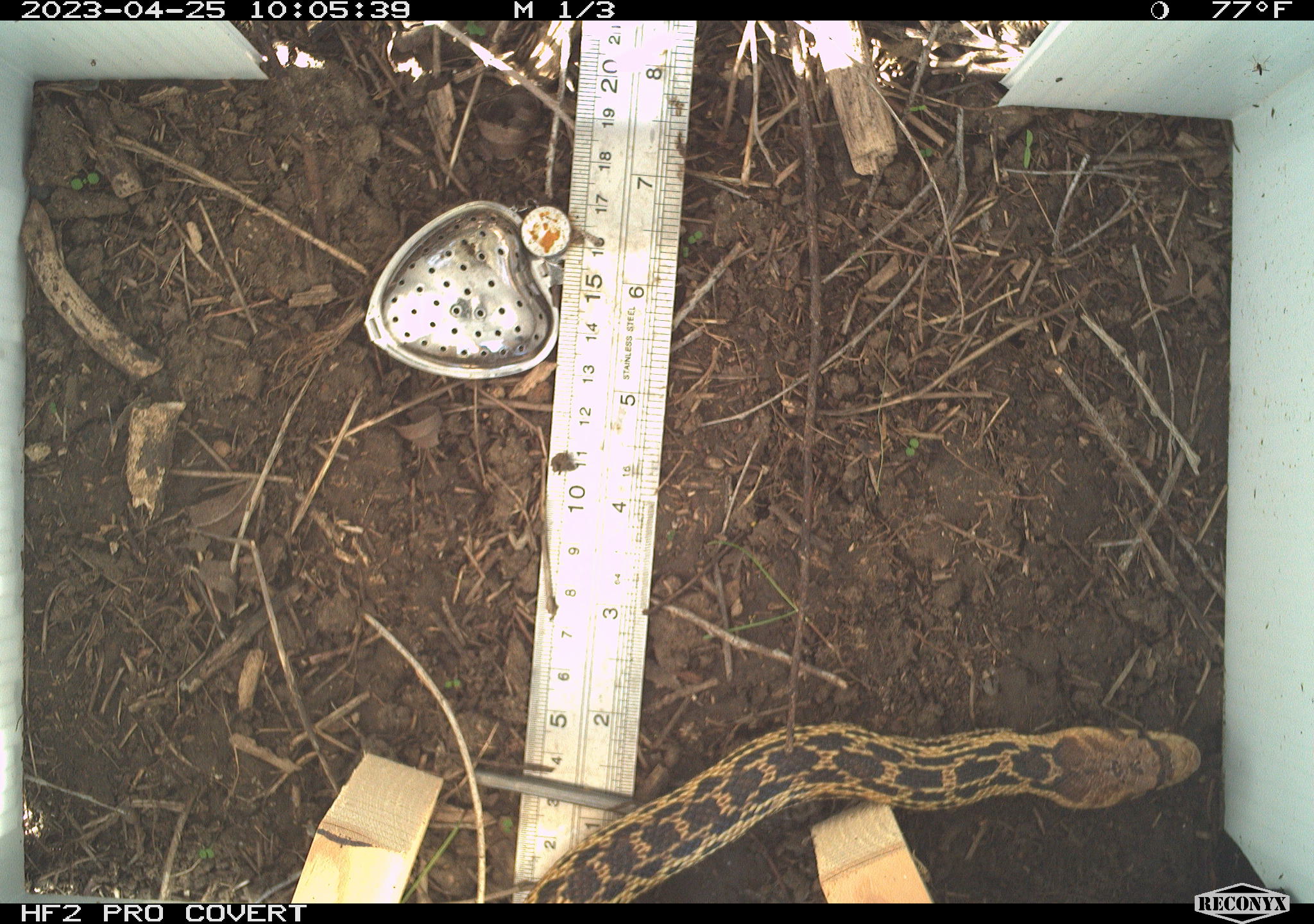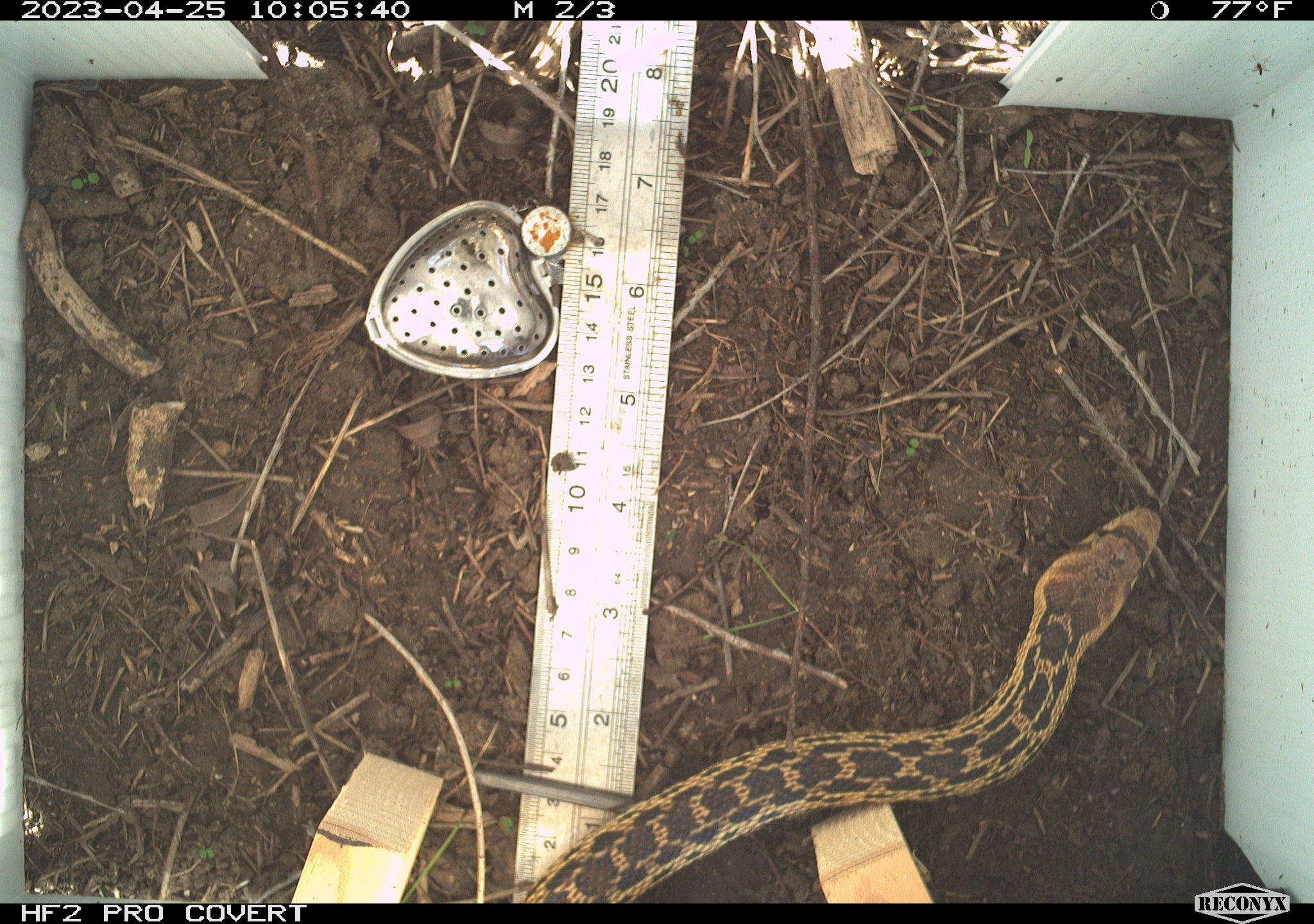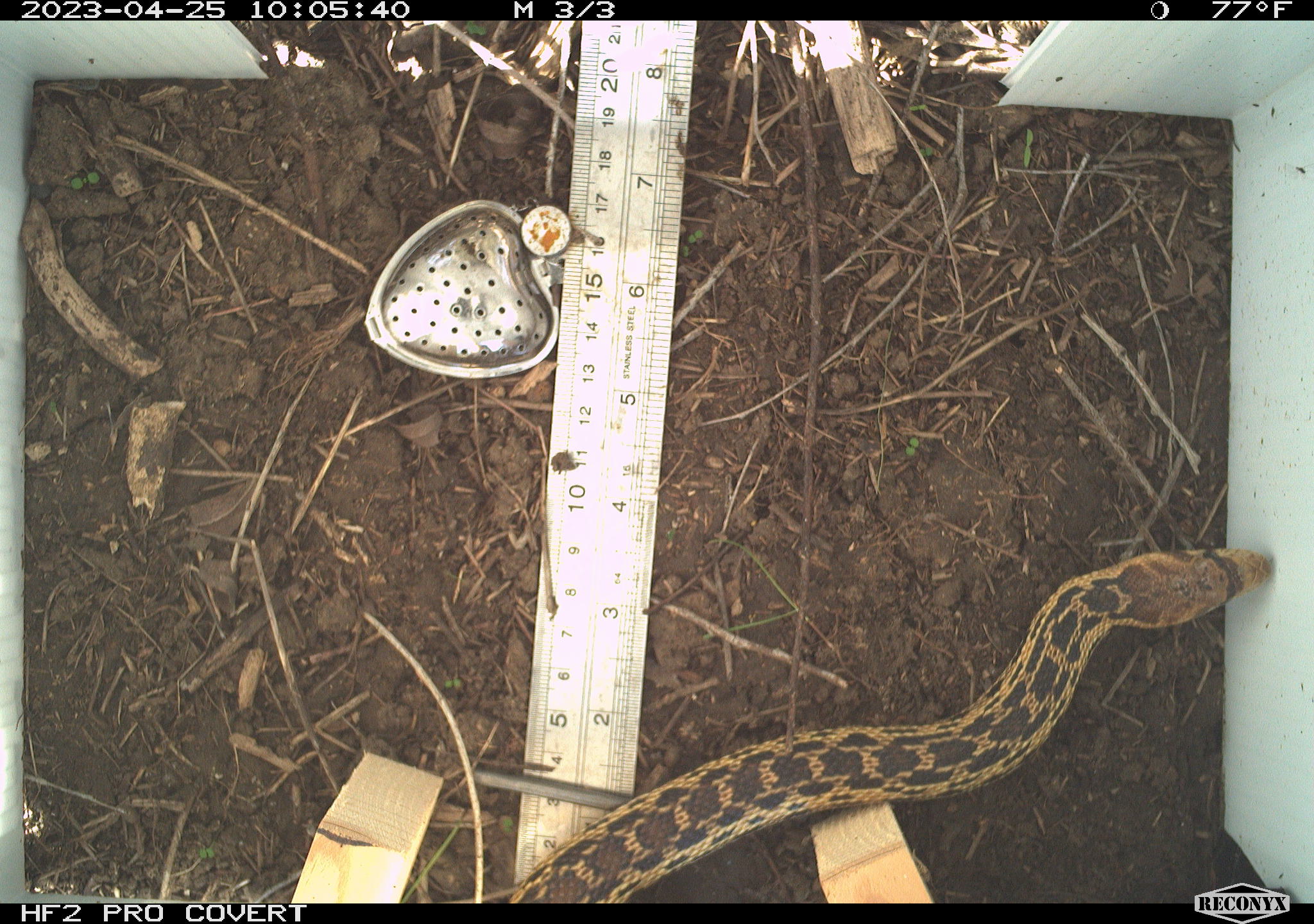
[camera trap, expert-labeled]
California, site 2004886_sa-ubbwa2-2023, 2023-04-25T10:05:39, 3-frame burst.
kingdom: Animalia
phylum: Chordata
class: Reptilia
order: Squamata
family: Colubridae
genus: Pituophis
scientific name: Pituophis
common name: bullsnakes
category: pituophis species